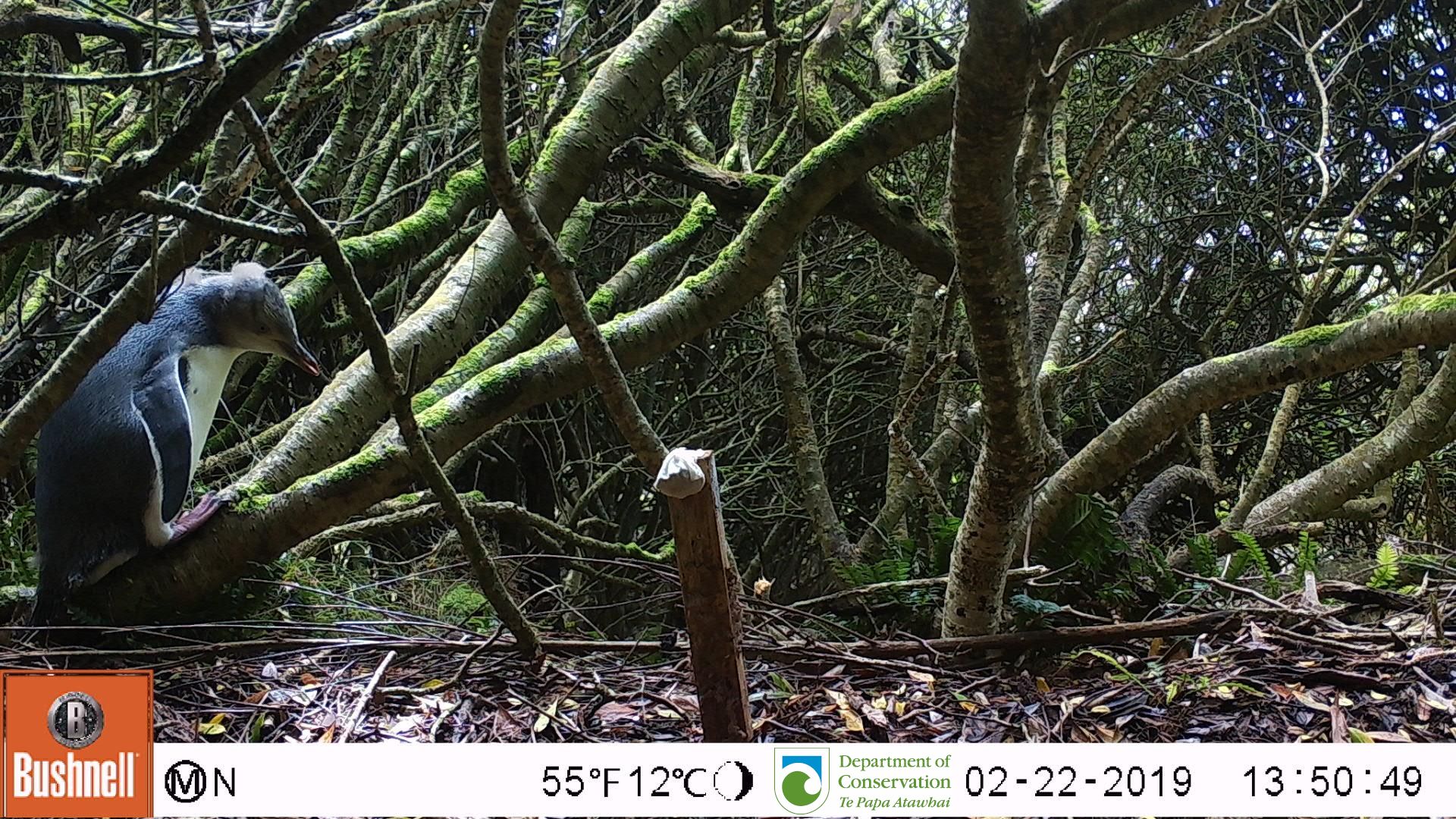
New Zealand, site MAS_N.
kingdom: Animalia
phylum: Chordata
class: Aves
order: Sphenisciformes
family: Spheniscidae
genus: Megadyptes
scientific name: Megadyptes antipodes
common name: yellow-eyed penguin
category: yellow eyed penguin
Yellow eyed penguin (yellow-eyed penguin) (Megadyptes antipodes).